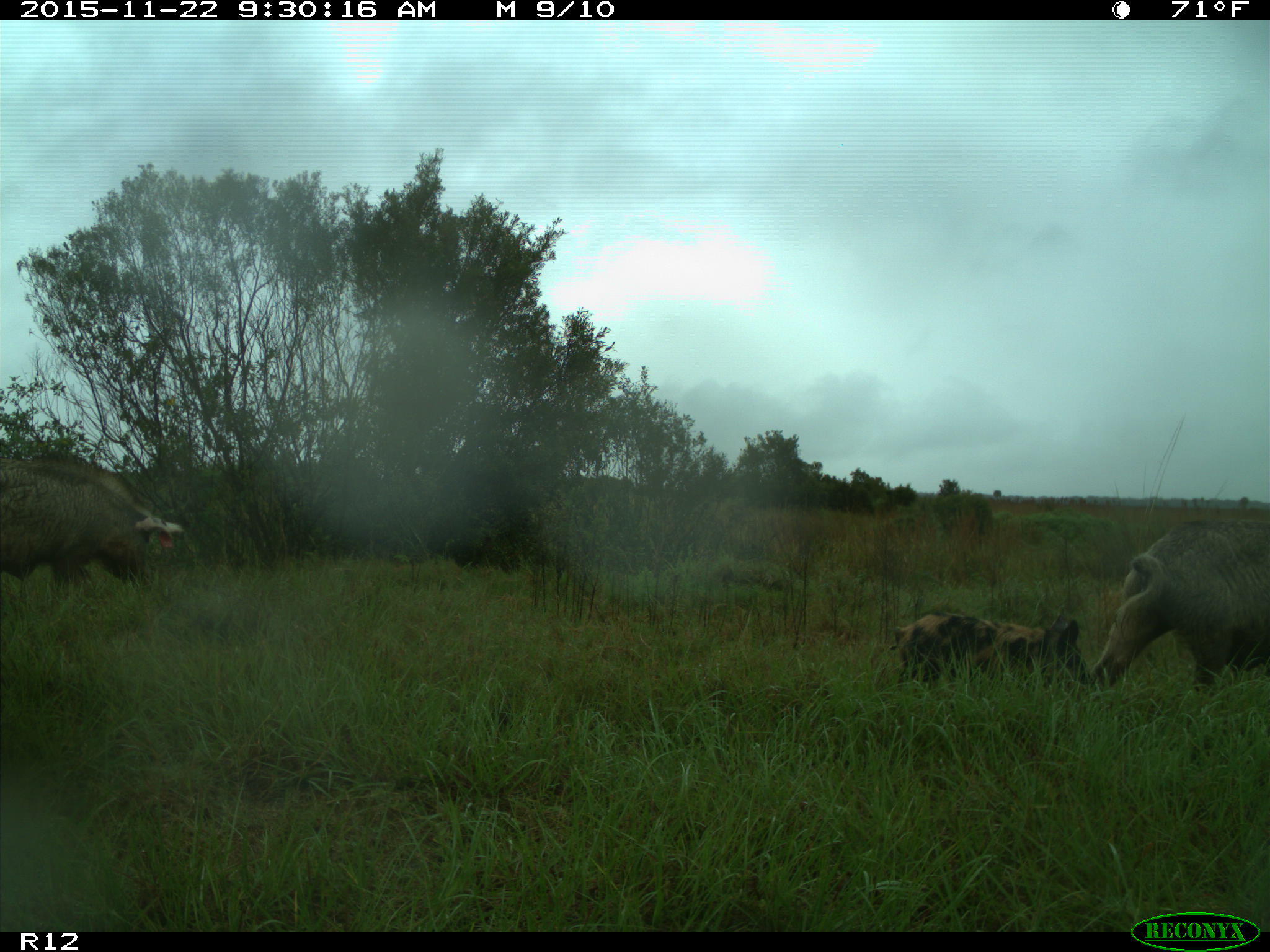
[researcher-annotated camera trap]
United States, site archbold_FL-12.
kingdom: Animalia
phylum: Chordata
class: Mammalia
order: Artiodactyla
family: Suidae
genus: Sus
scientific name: Sus scrofa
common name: wild boar